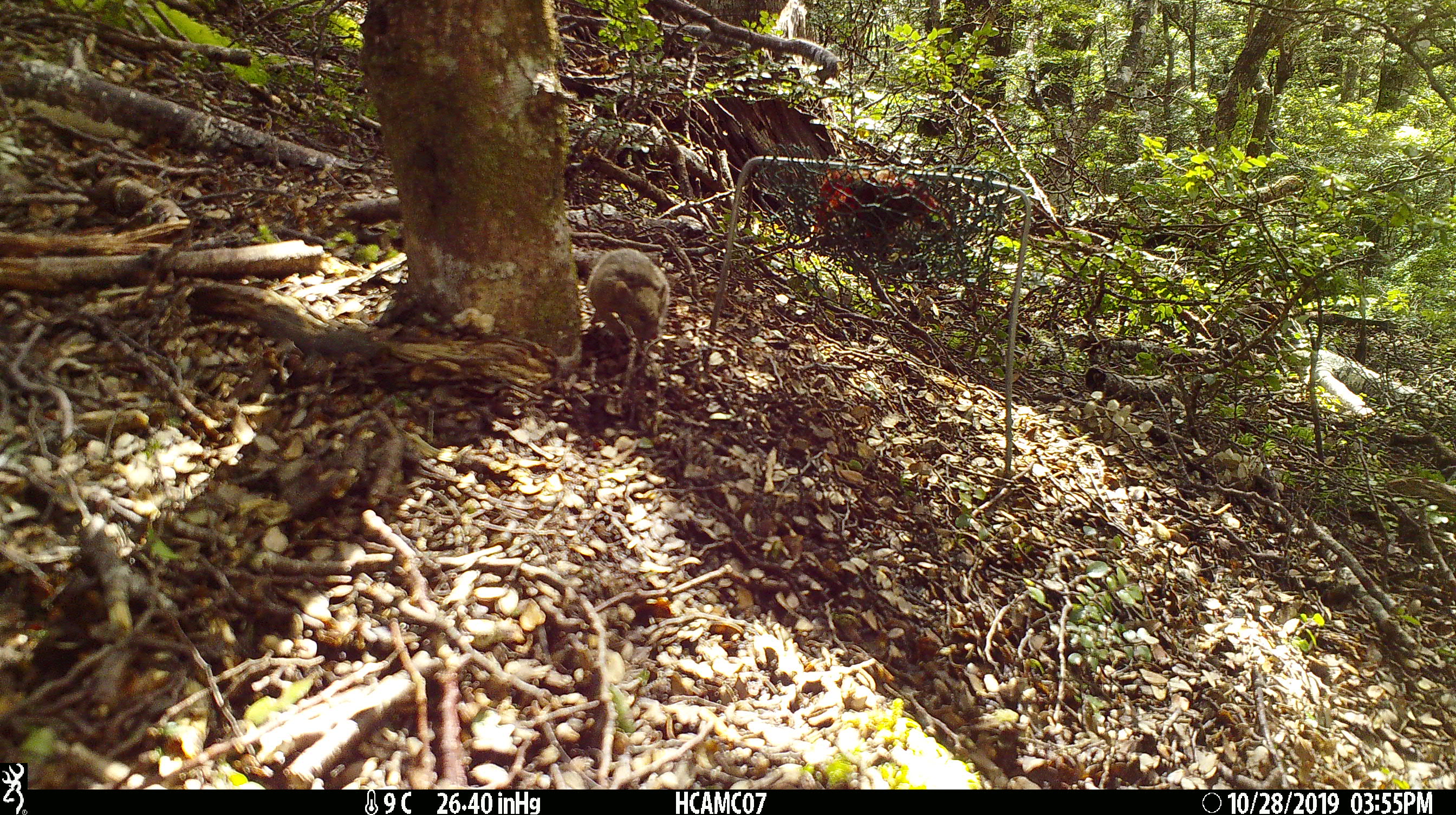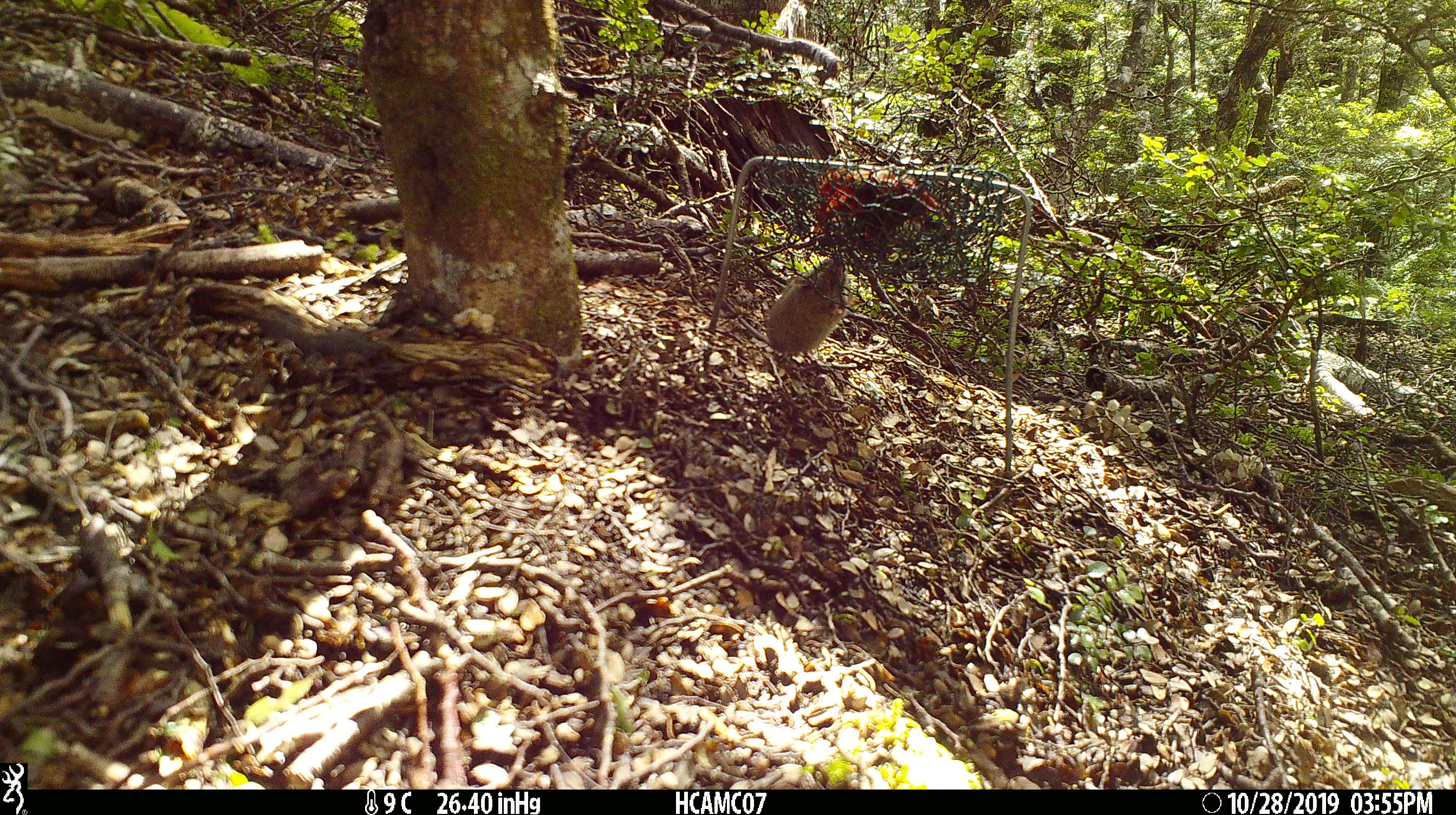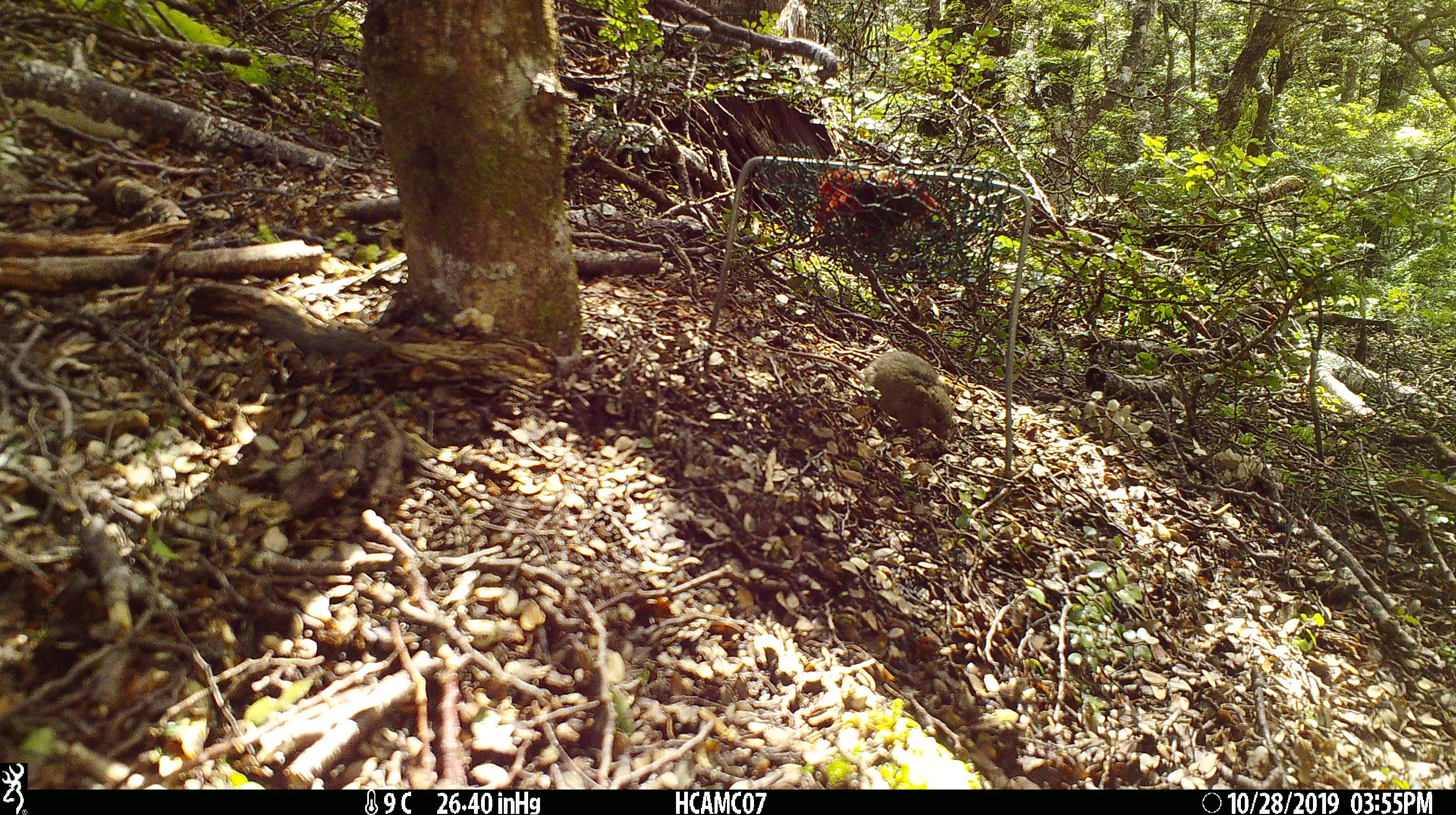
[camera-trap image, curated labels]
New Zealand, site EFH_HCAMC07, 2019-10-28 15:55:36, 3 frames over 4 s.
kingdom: Animalia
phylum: Chordata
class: Mammalia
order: Rodentia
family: Muridae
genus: Mus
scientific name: Mus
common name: mouse